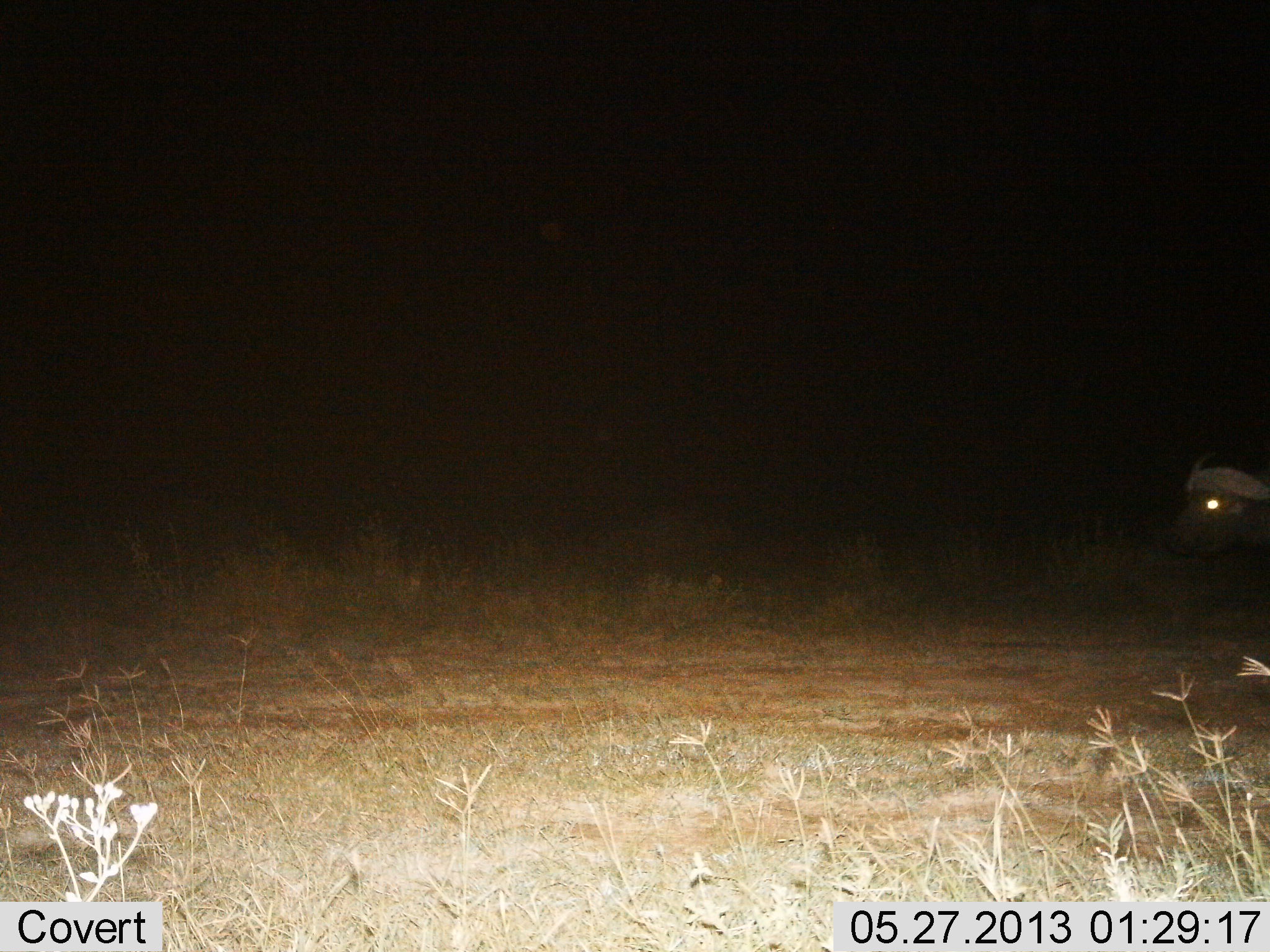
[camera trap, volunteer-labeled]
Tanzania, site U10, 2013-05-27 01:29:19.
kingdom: Animalia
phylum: Chordata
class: Mammalia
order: Artiodactyla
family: Bovidae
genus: Syncerus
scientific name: Syncerus caffer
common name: cape buffalo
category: buffalo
Buffalo (cape buffalo) (Syncerus caffer), count 1. Behavior (volunteer vote fractions): standing 41%, resting 0%, moving 65%, interacting 0%. Young present (vote fraction): 0%. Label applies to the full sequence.